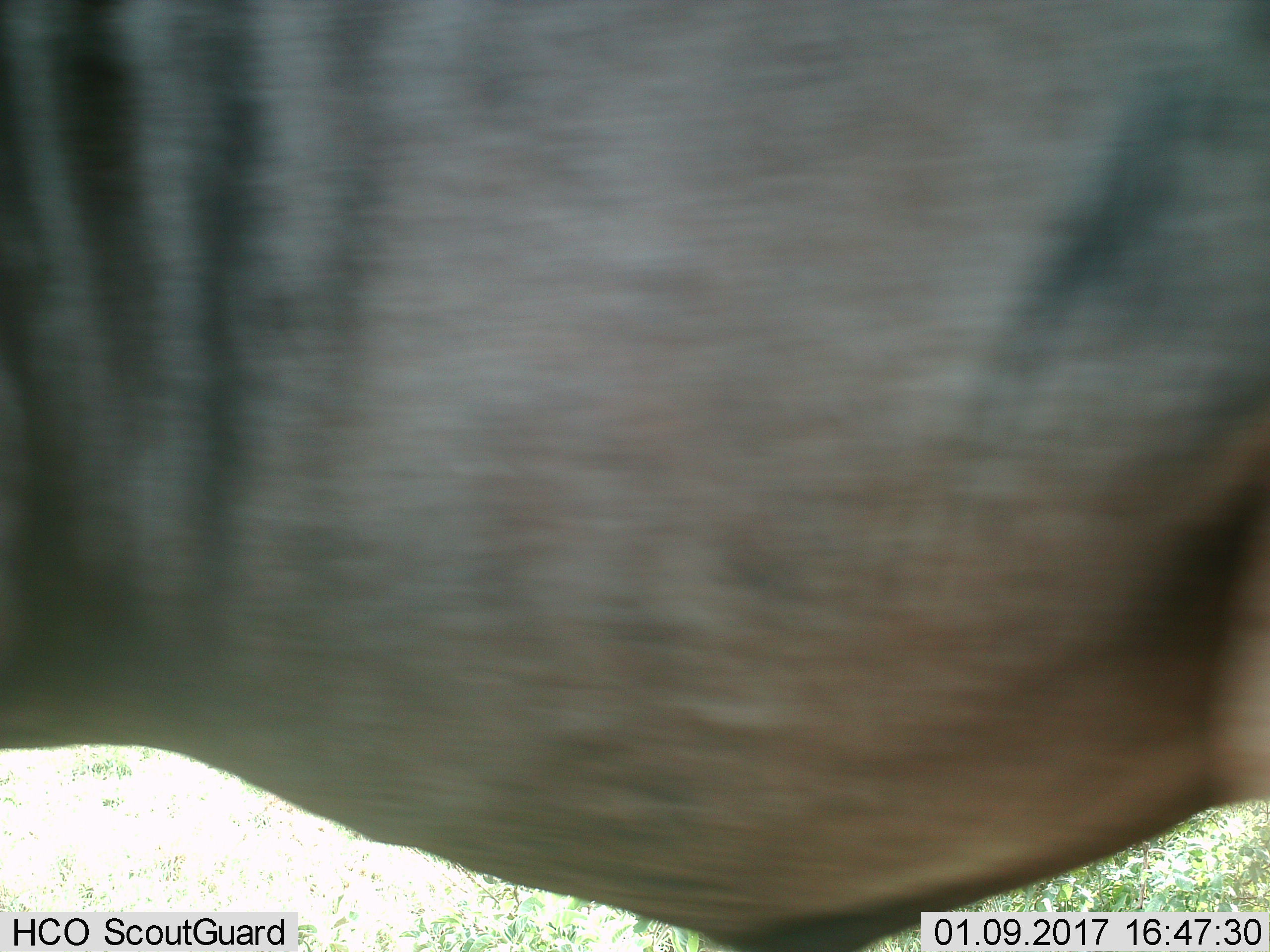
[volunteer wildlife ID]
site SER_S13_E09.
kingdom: Animalia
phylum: Chordata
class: Mammalia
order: Artiodactyla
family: Bovidae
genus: Connochaetes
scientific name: Connochaetes taurinus taurinus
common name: blue wildebeest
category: wildebeestblue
Wildebeestblue (blue wildebeest) (Connochaetes taurinus taurinus), count 1. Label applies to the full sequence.